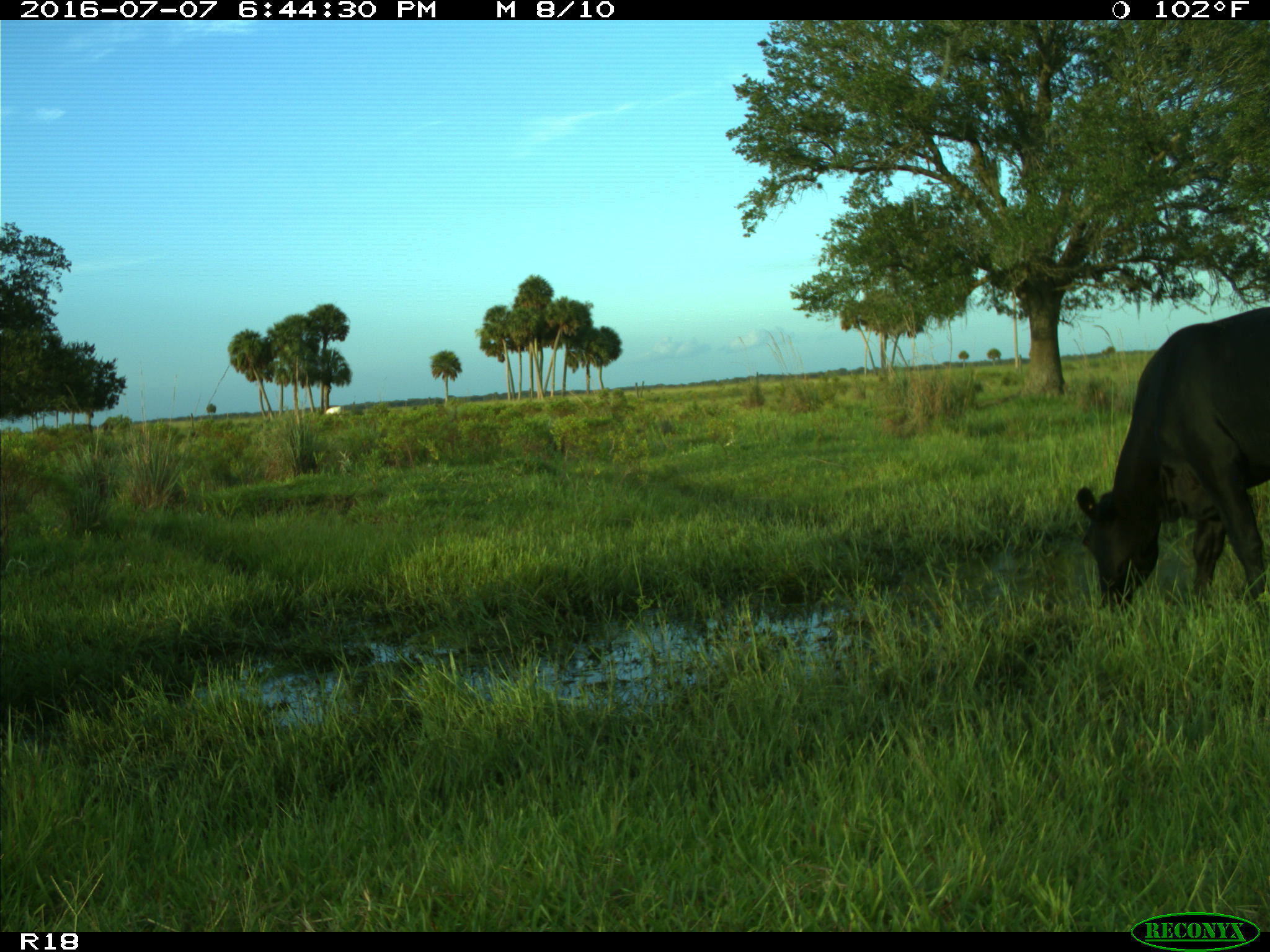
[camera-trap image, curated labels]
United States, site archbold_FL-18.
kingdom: Animalia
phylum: Chordata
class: Mammalia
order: Artiodactyla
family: Bovidae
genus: Bos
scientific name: Bos taurus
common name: domestic cow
Bos taurus (domestic cow).